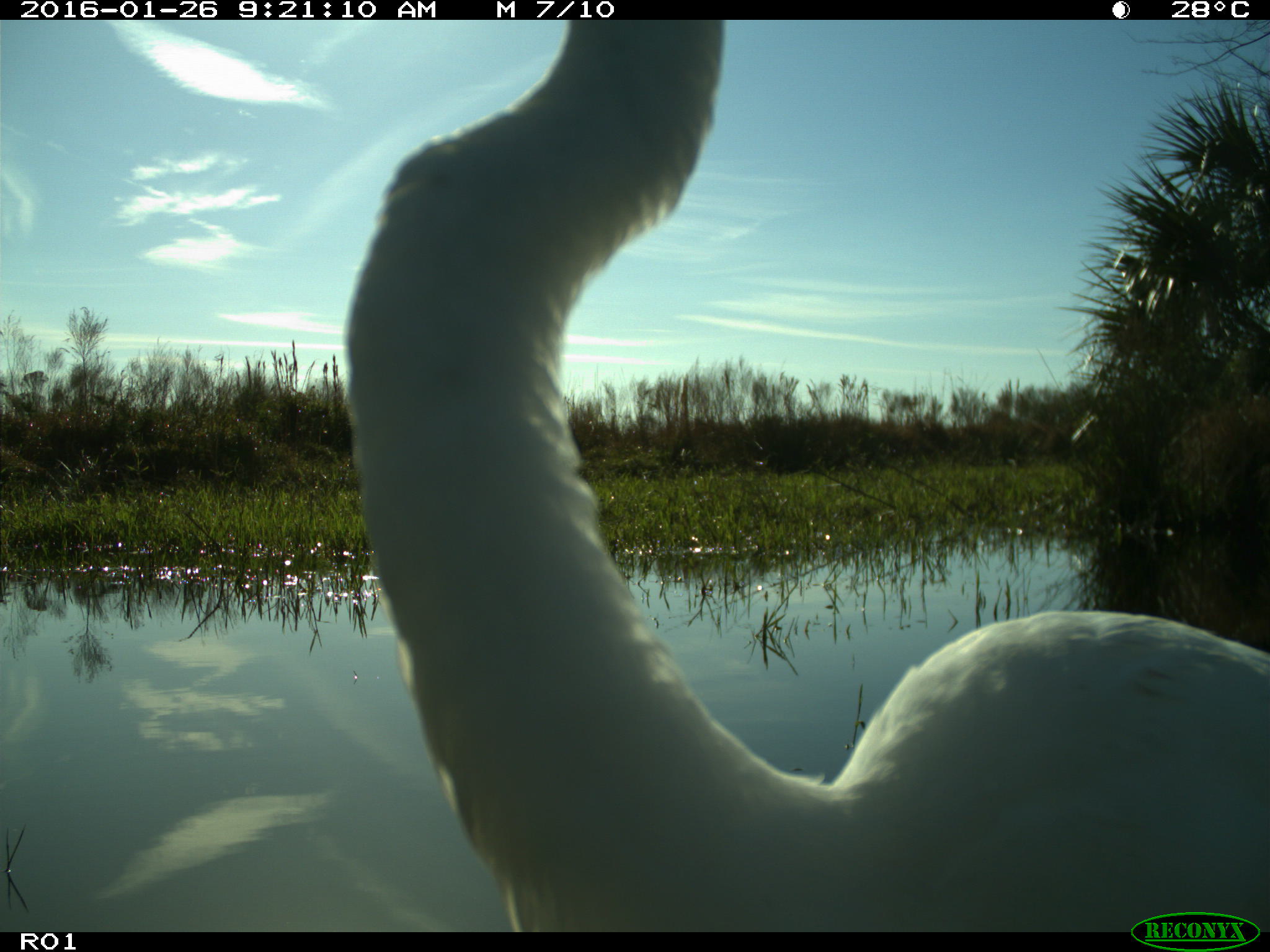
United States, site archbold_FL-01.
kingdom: Animalia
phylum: Chordata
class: Aves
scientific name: Aves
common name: birds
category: unidentified bird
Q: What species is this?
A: Unidentified bird (birds) (Aves).